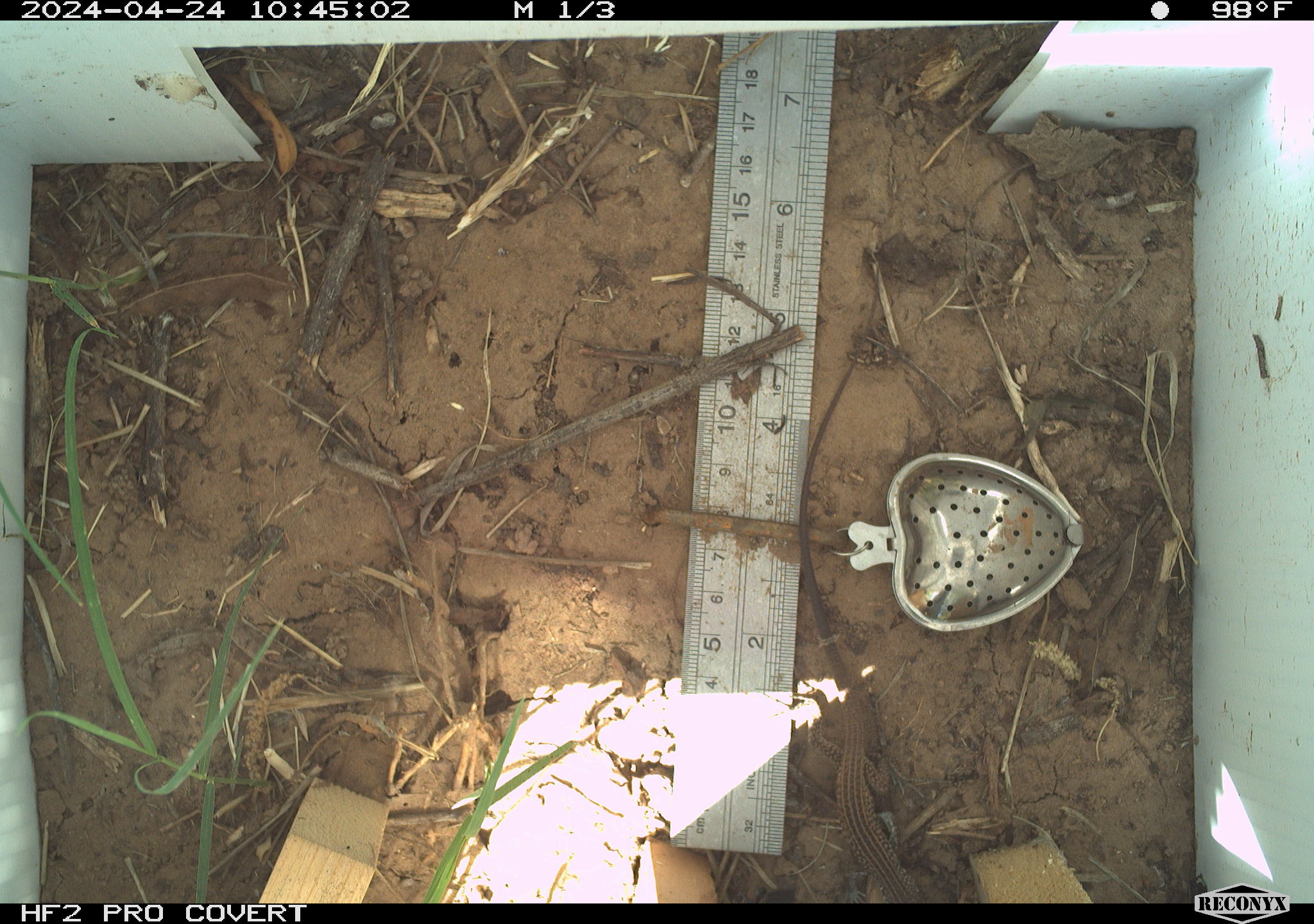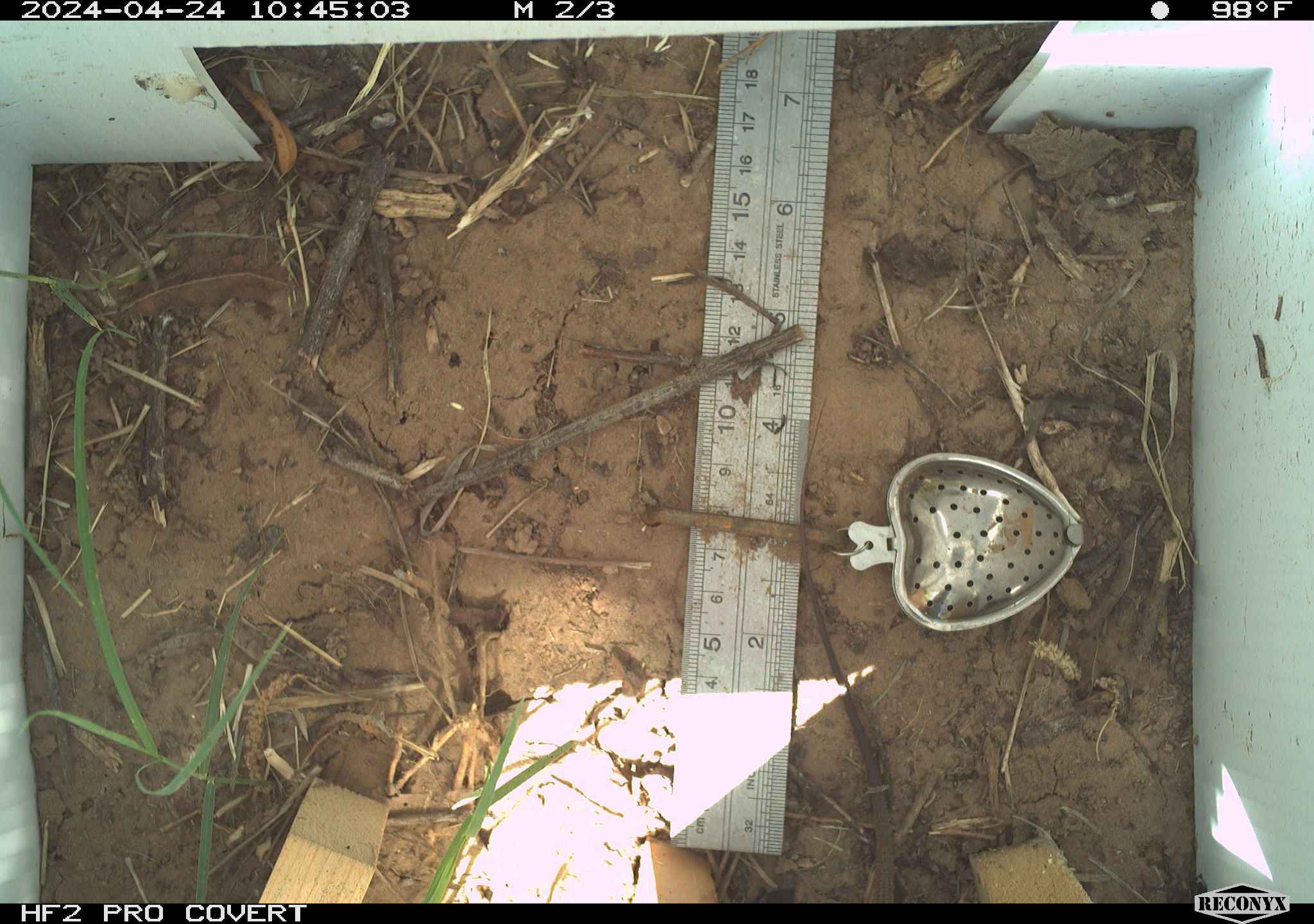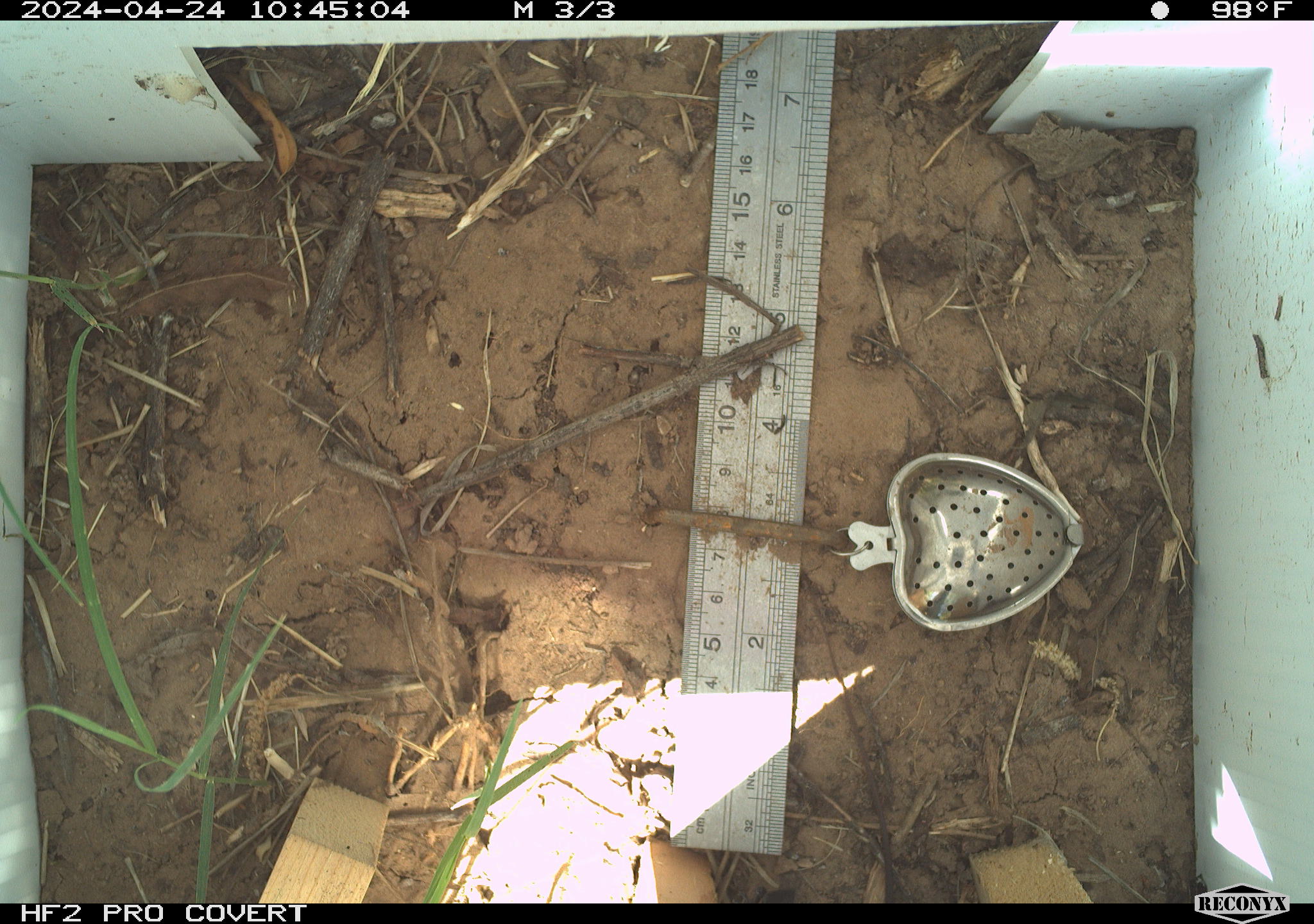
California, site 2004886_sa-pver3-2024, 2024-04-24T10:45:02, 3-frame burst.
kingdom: Animalia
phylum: Chordata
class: Reptilia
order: Squamata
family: Teiidae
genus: Aspidoscelis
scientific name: Aspidoscelis tigris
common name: western whiptail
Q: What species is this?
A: Western whiptail (Aspidoscelis tigris).